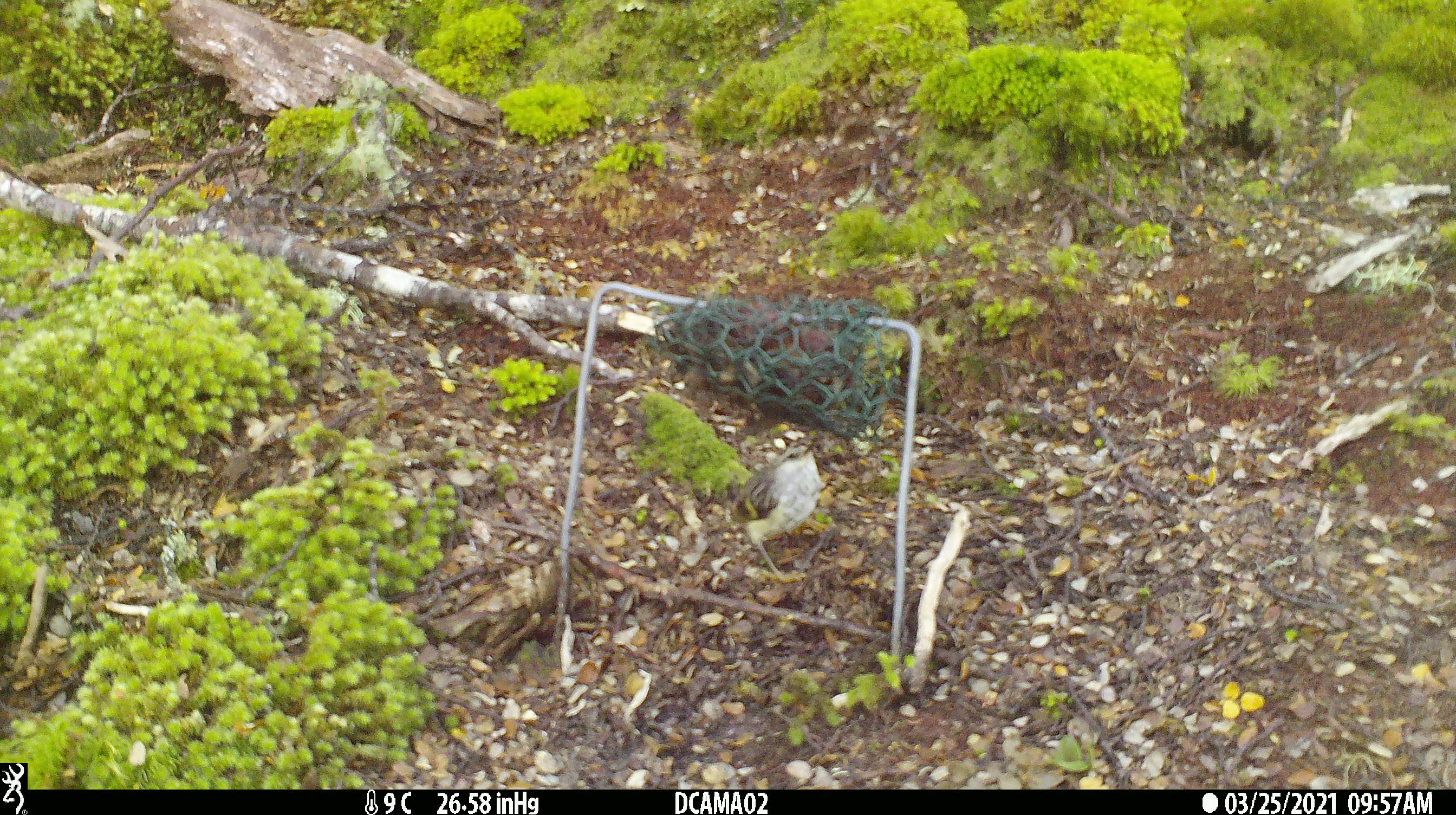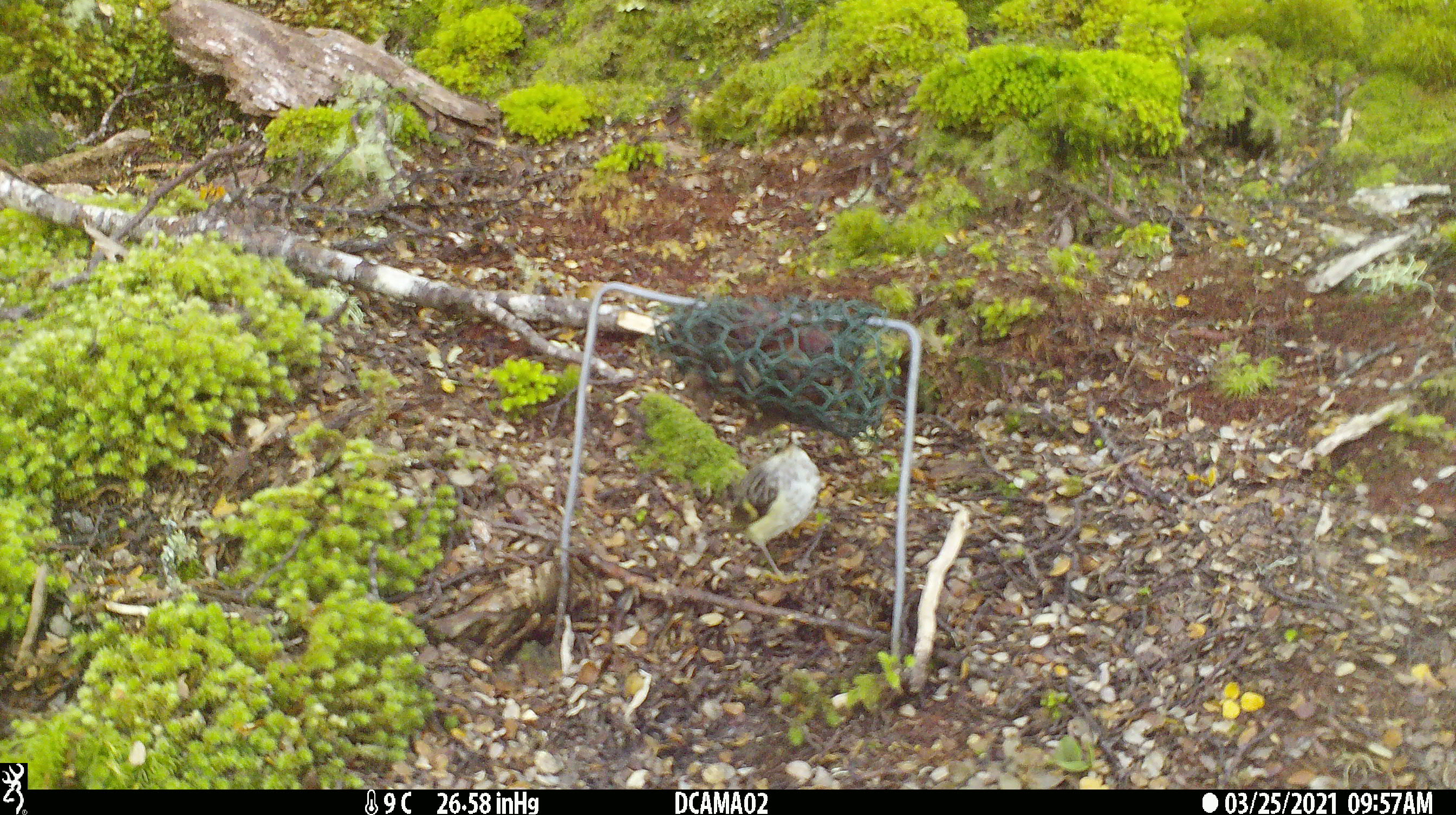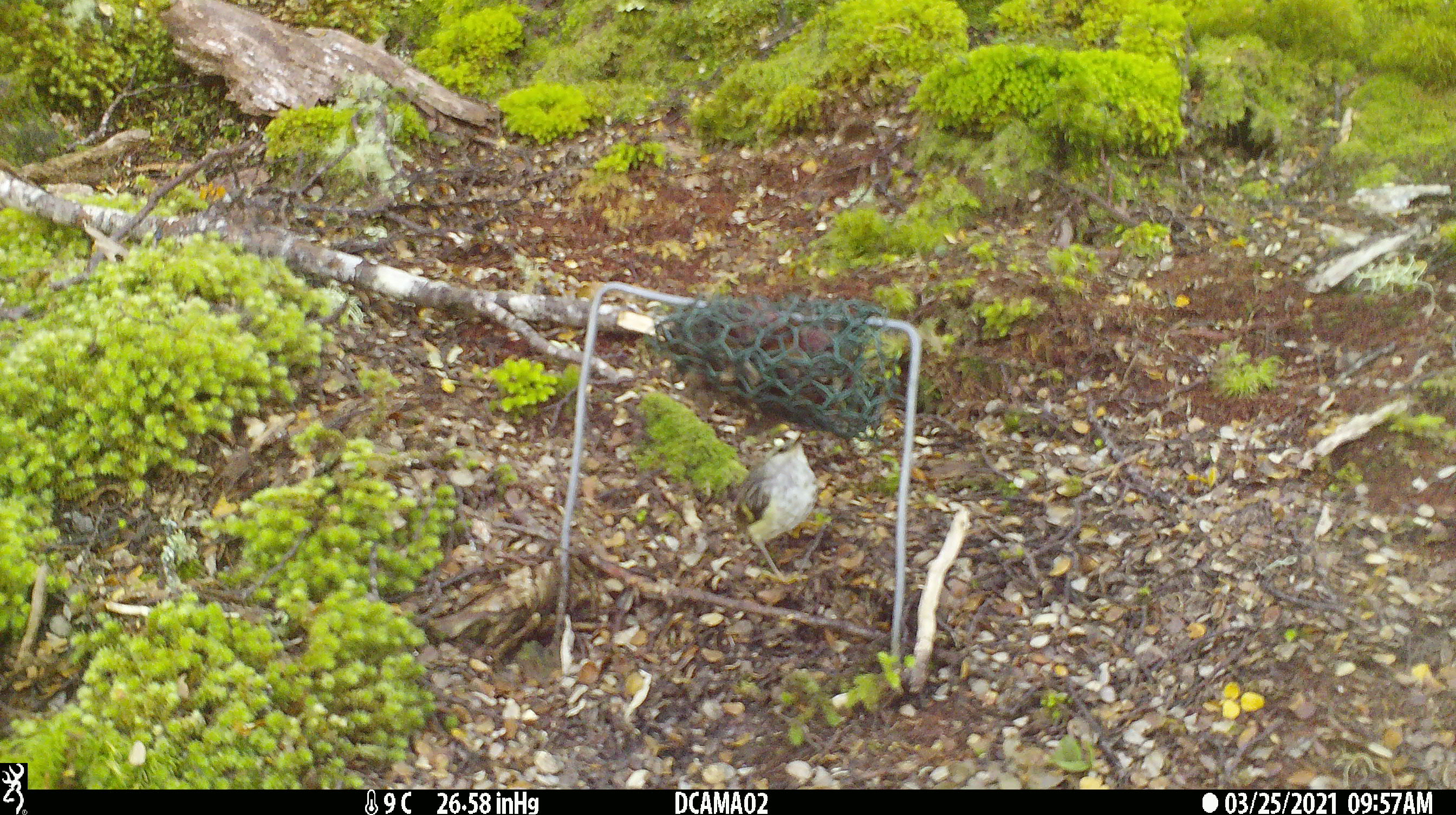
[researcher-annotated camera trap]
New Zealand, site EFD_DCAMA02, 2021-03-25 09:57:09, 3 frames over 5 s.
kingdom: Animalia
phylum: Chordata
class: Aves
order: Passeriformes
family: Acanthisittidae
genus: Acanthisitta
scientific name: Acanthisitta chloris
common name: rifleman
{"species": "rifleman (Acanthisitta chloris)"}